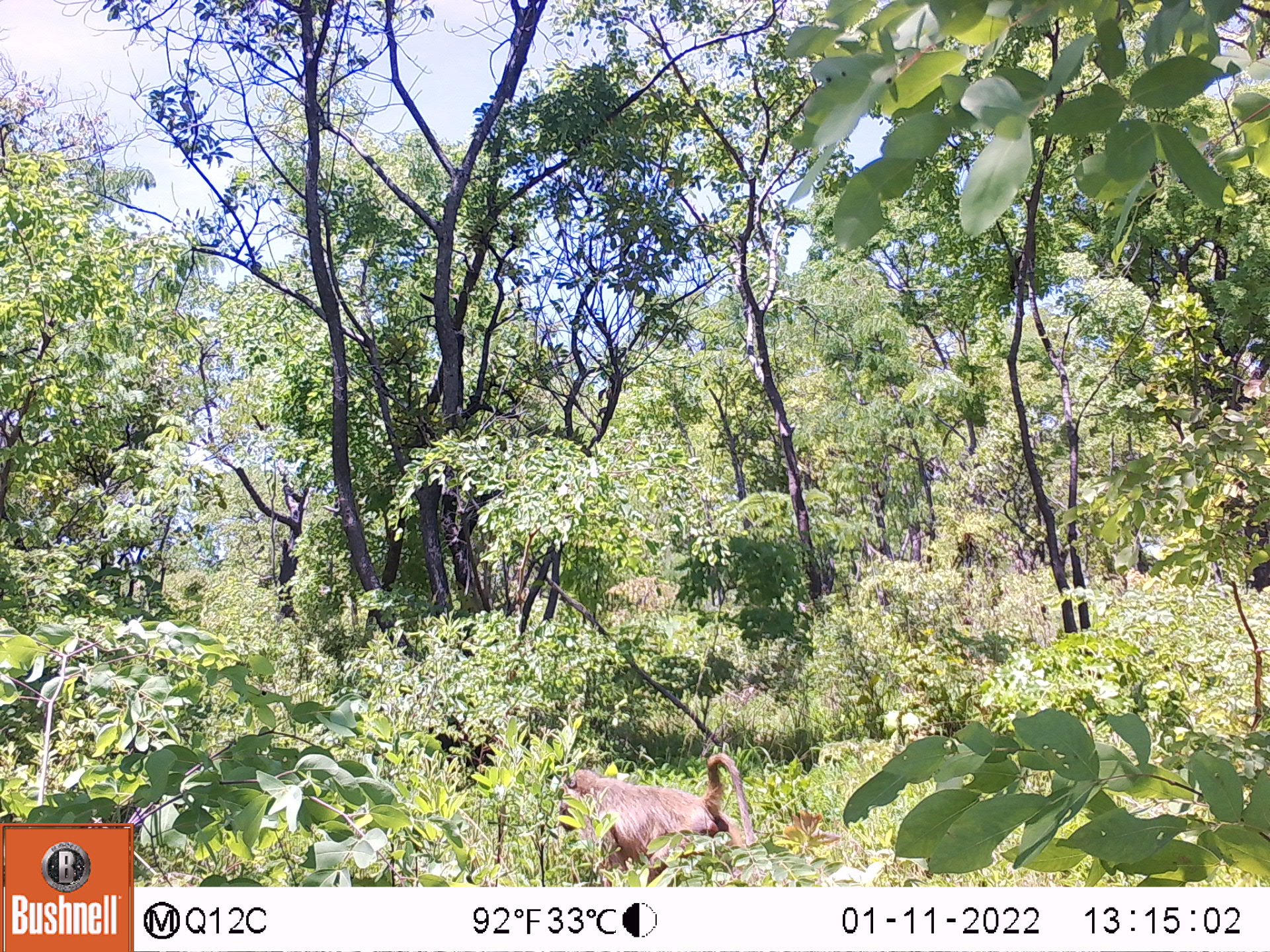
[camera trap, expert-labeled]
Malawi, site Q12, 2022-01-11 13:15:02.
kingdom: Animalia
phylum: Chordata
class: Mammalia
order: Primates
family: Cercopithecidae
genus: Papio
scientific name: Papio cynocephalus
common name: yellow baboon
Yellow baboon (Papio cynocephalus), count 1.